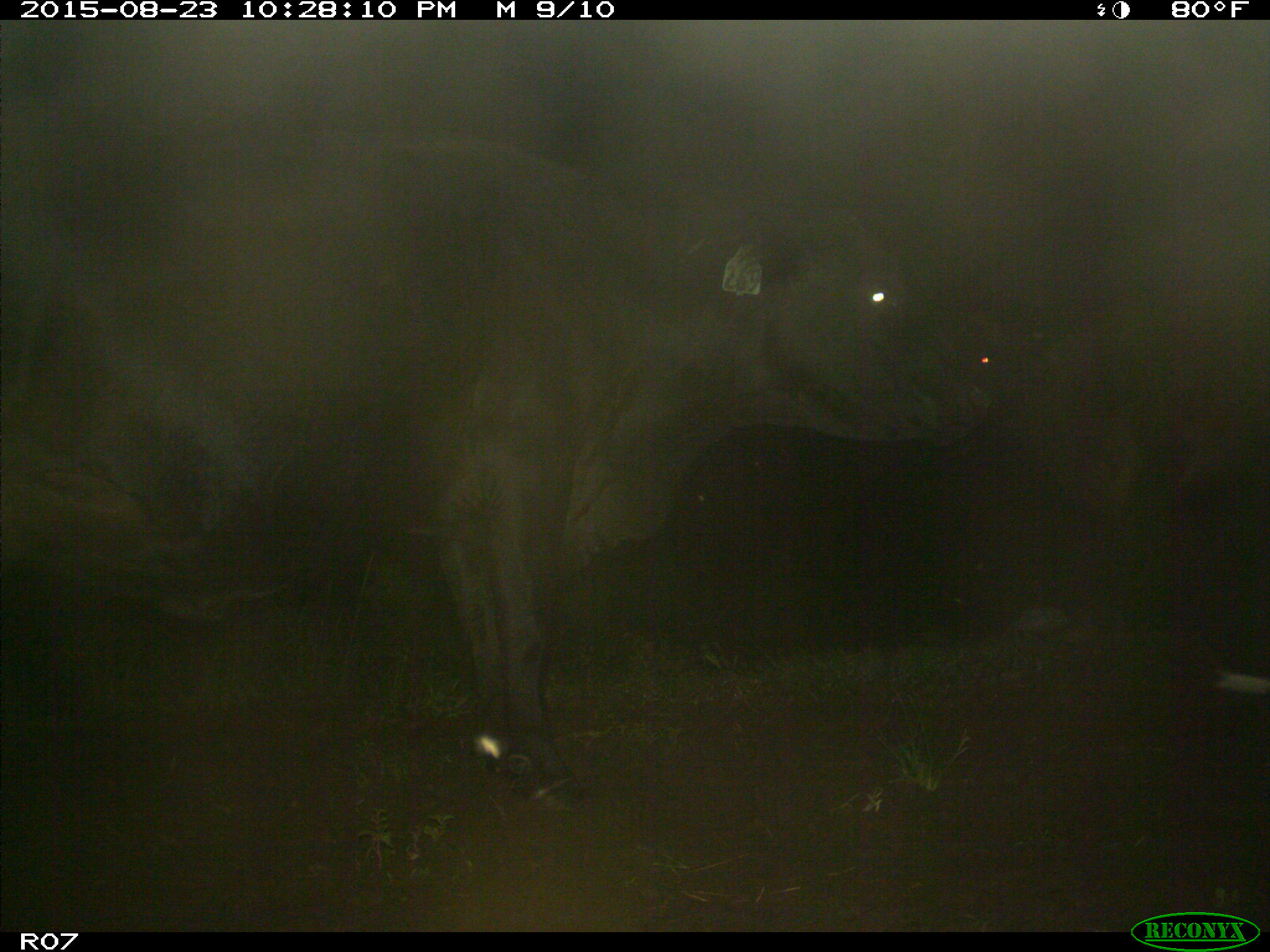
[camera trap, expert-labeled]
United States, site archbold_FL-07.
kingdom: Animalia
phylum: Chordata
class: Mammalia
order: Artiodactyla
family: Bovidae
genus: Bos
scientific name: Bos taurus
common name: domestic cow